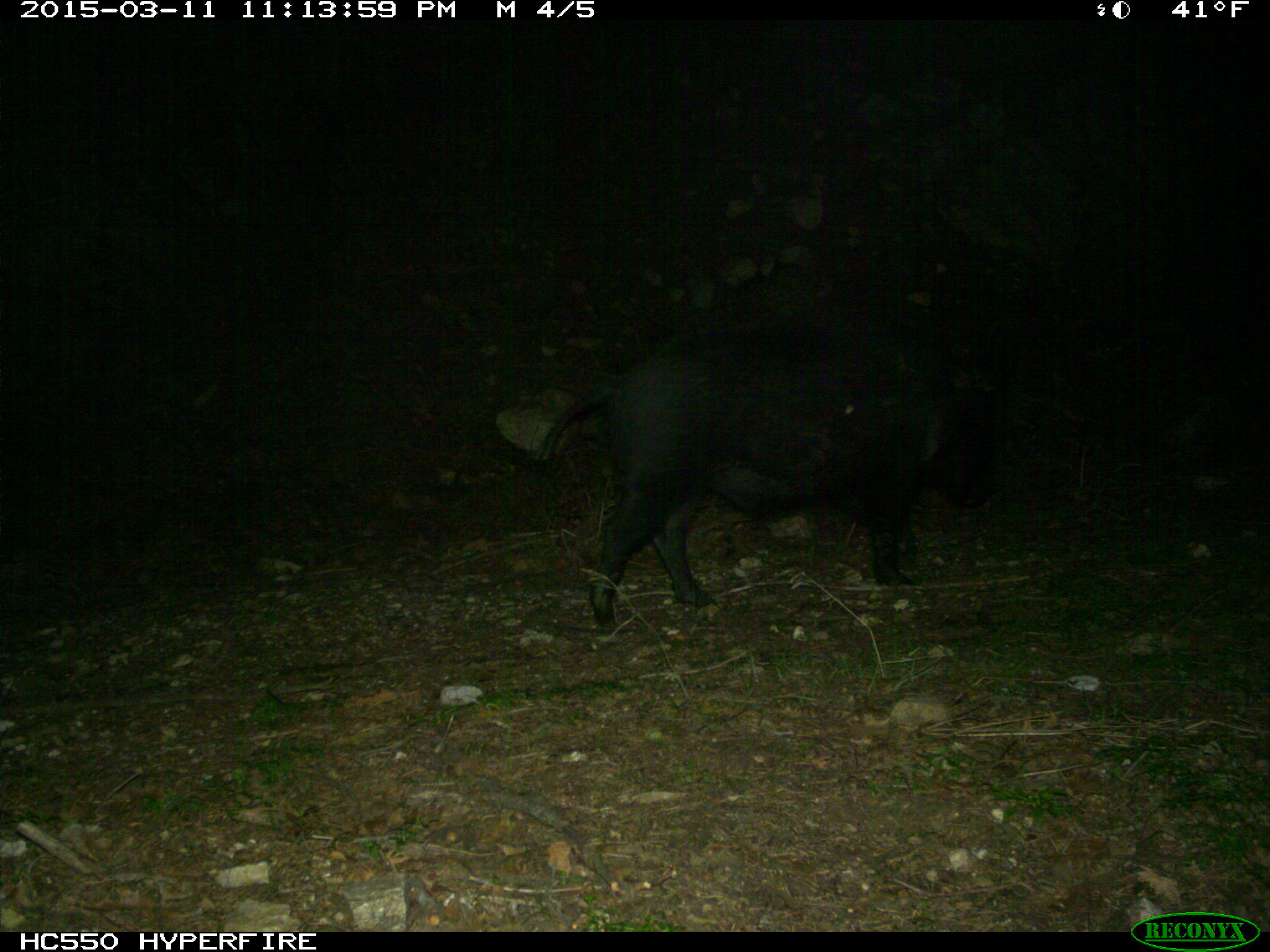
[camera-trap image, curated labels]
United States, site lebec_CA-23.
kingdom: Animalia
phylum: Chordata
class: Mammalia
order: Artiodactyla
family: Suidae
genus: Sus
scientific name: Sus scrofa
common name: wild boar